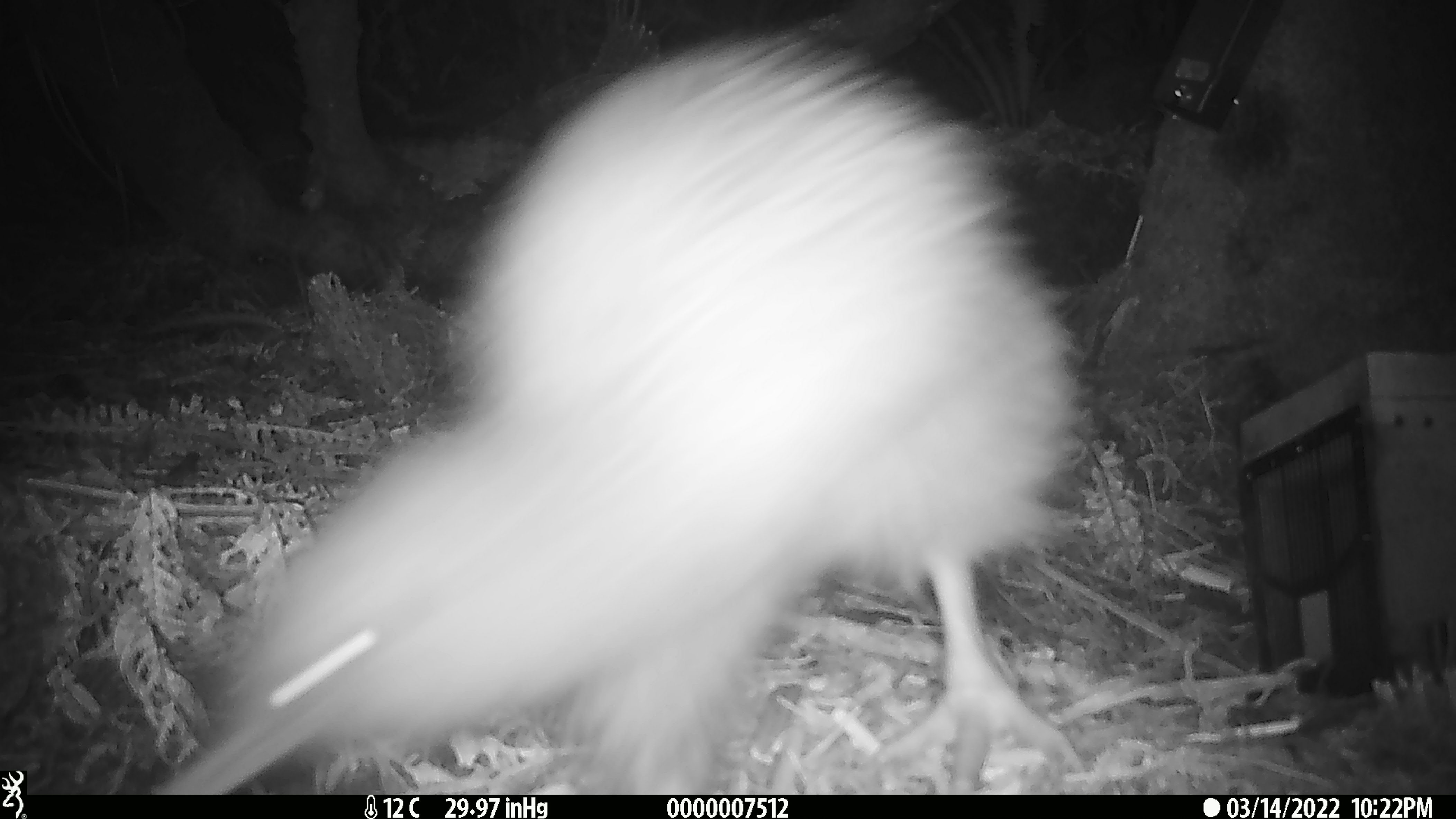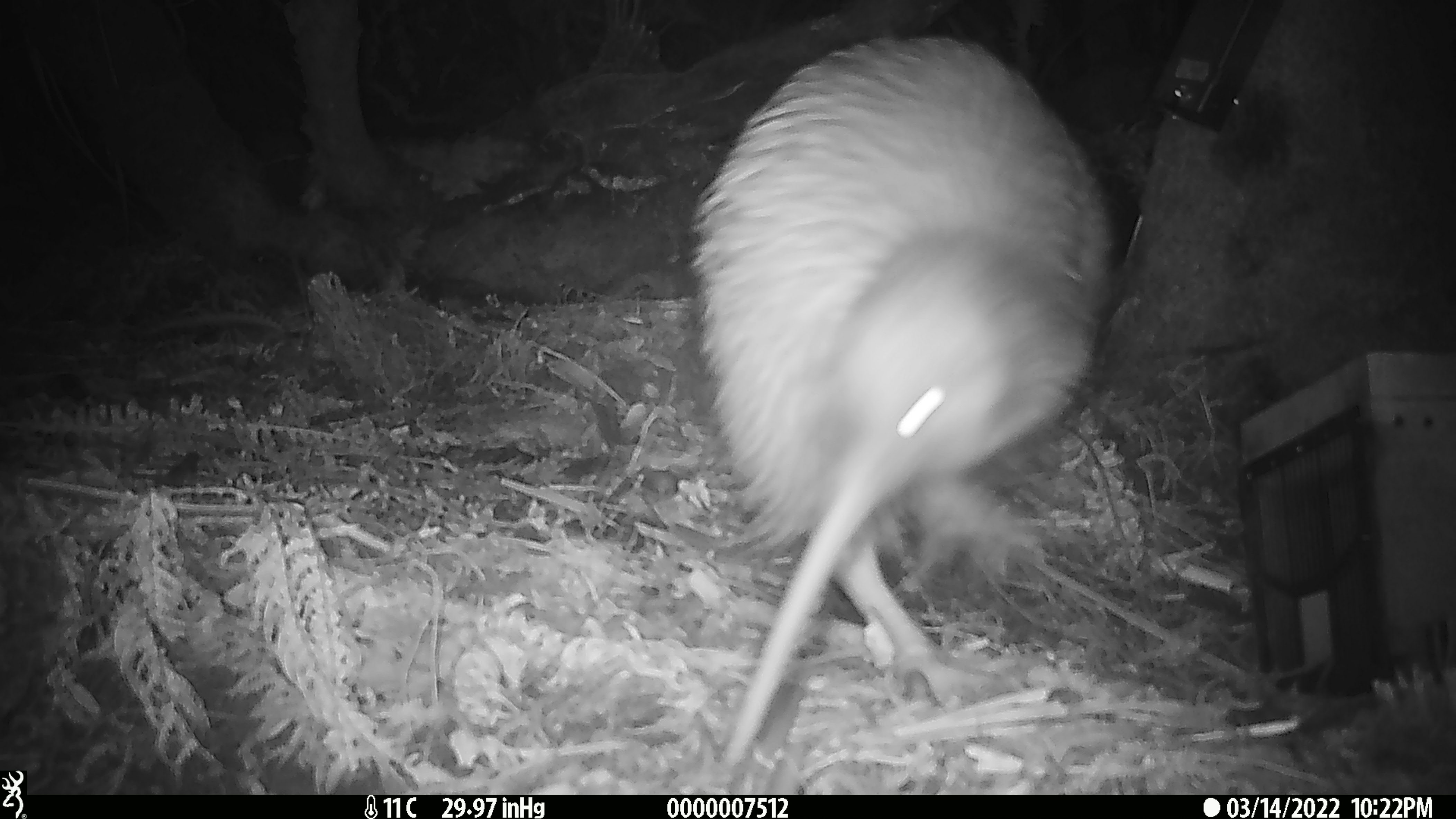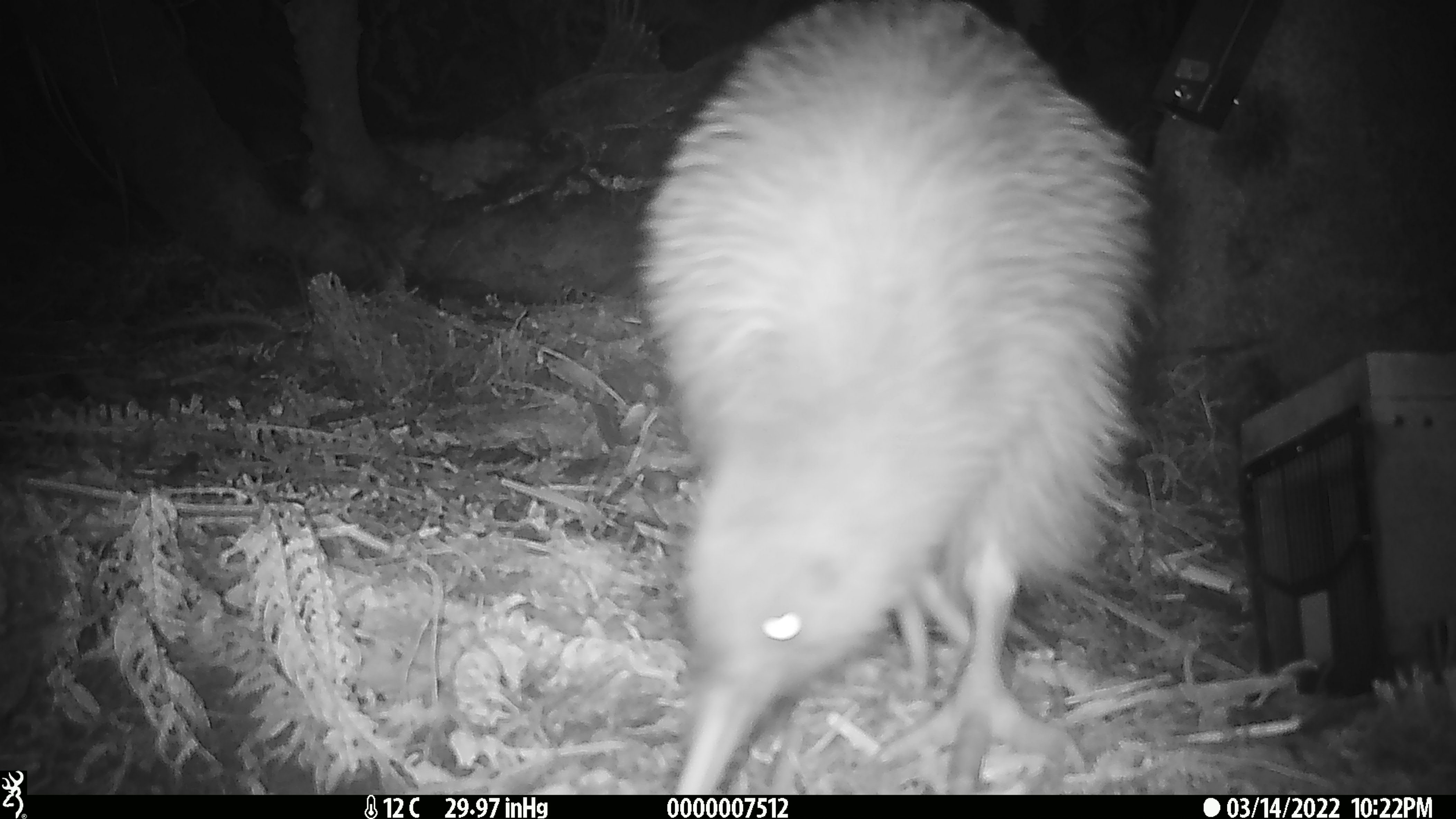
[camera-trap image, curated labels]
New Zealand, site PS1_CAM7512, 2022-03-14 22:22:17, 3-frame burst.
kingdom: Animalia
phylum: Chordata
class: Aves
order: Apterygiformes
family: Apterygidae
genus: Apteryx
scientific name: Apteryx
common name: kiwi